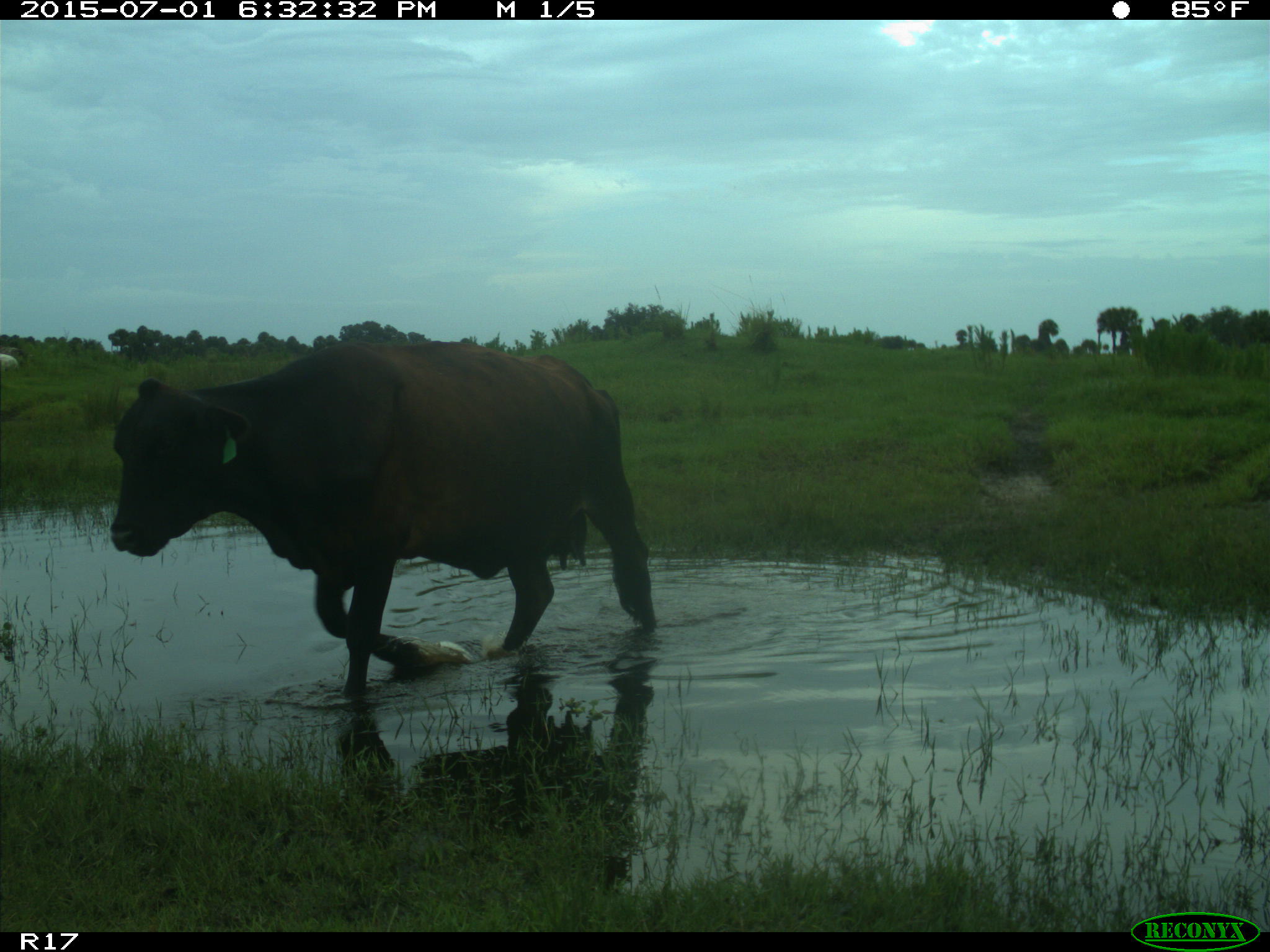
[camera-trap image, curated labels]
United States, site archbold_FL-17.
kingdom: Animalia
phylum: Chordata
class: Mammalia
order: Artiodactyla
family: Bovidae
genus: Bos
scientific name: Bos taurus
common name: domestic cow